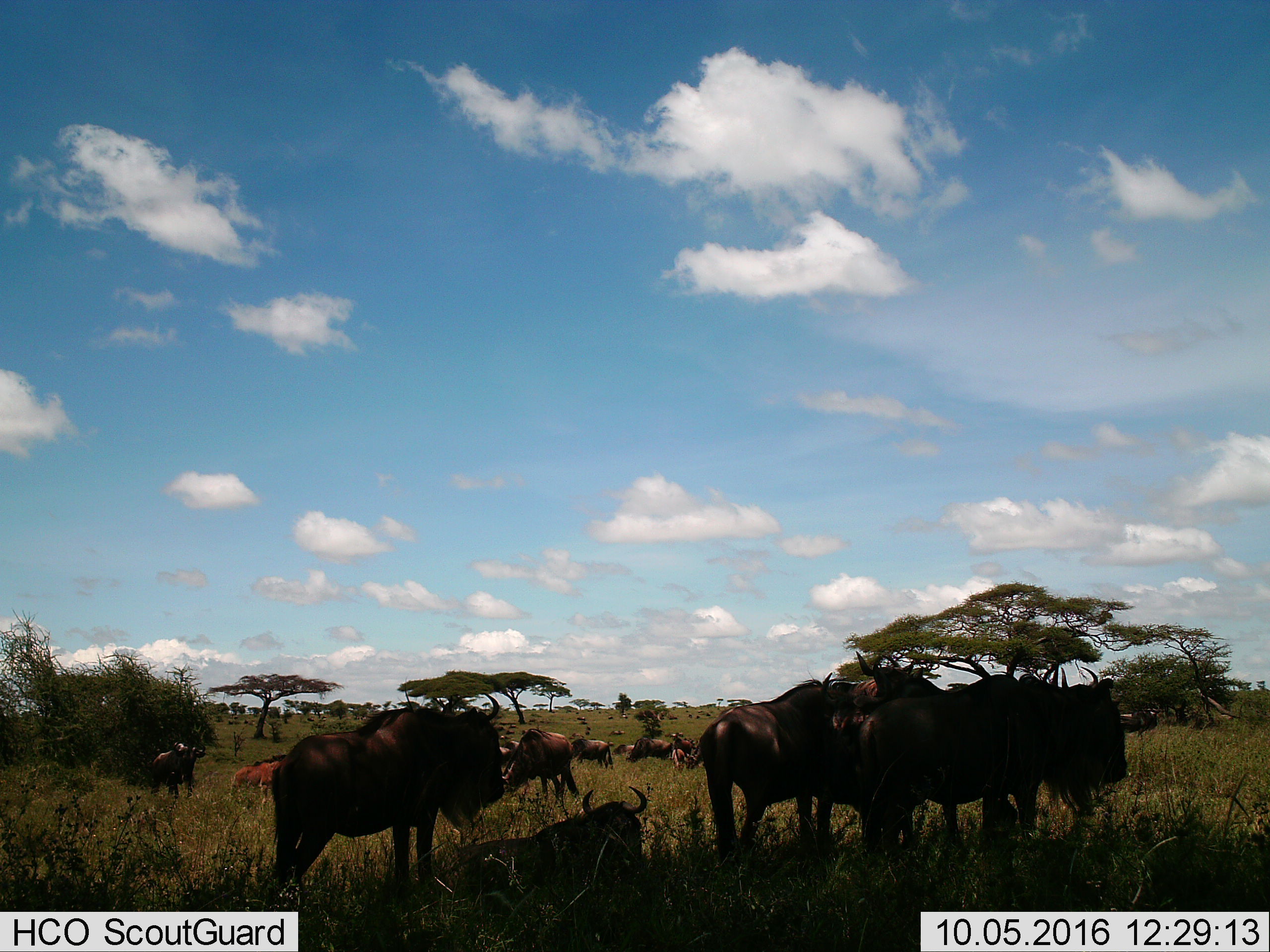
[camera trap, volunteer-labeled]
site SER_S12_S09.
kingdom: Animalia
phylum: Chordata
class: Mammalia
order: Artiodactyla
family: Bovidae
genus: Connochaetes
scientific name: Connochaetes taurinus taurinus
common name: blue wildebeest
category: wildebeestblue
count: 11-50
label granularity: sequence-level